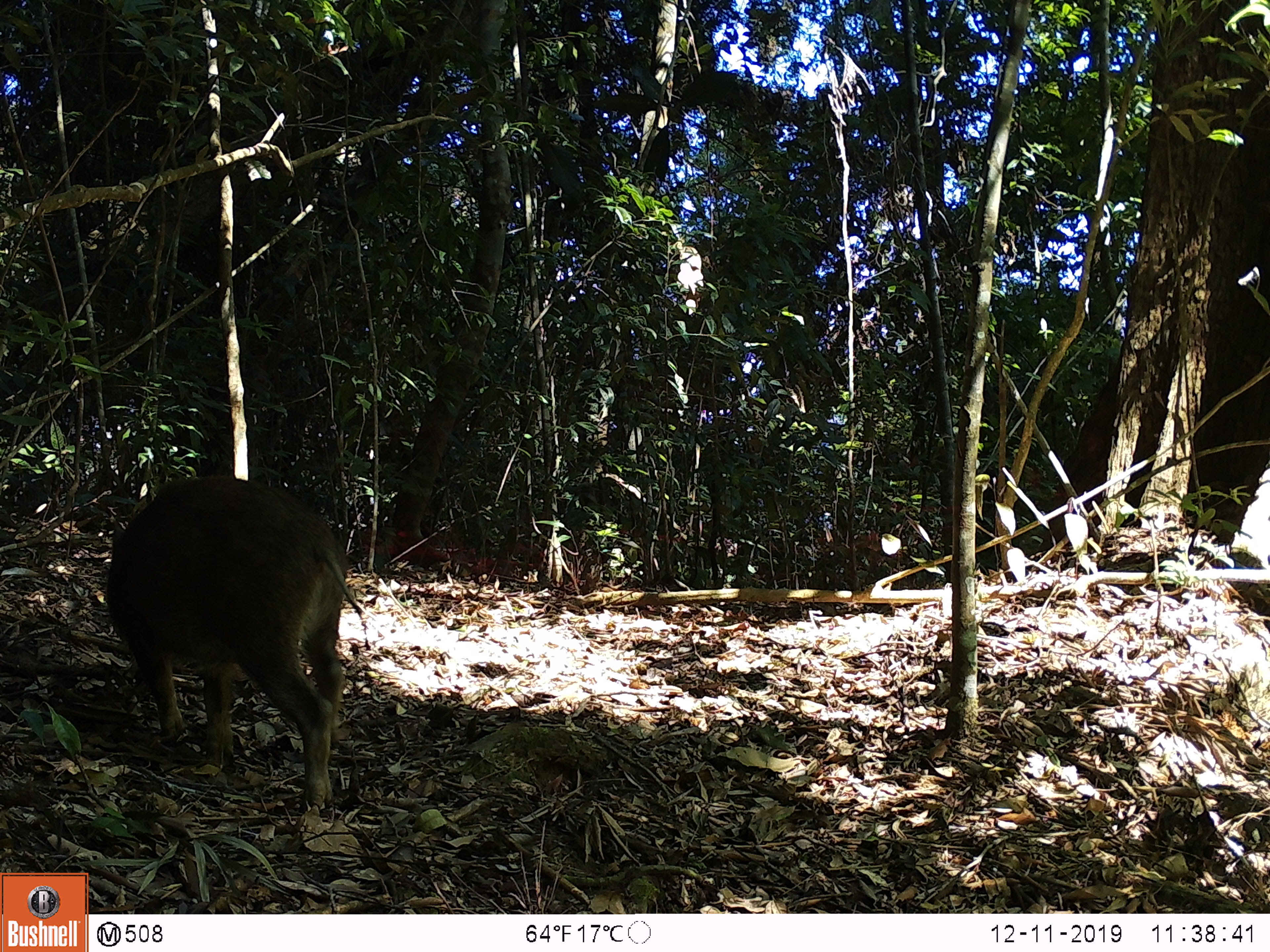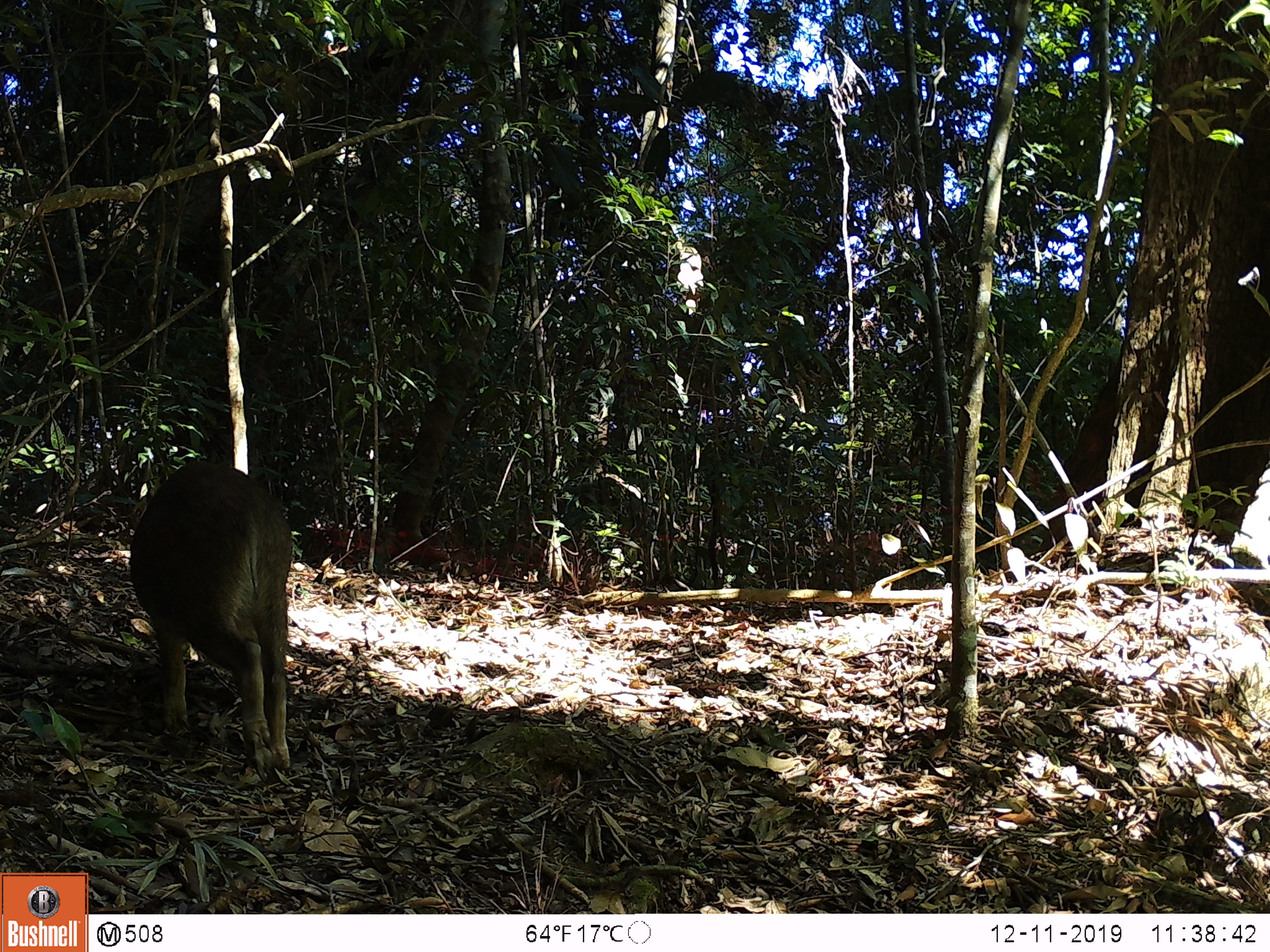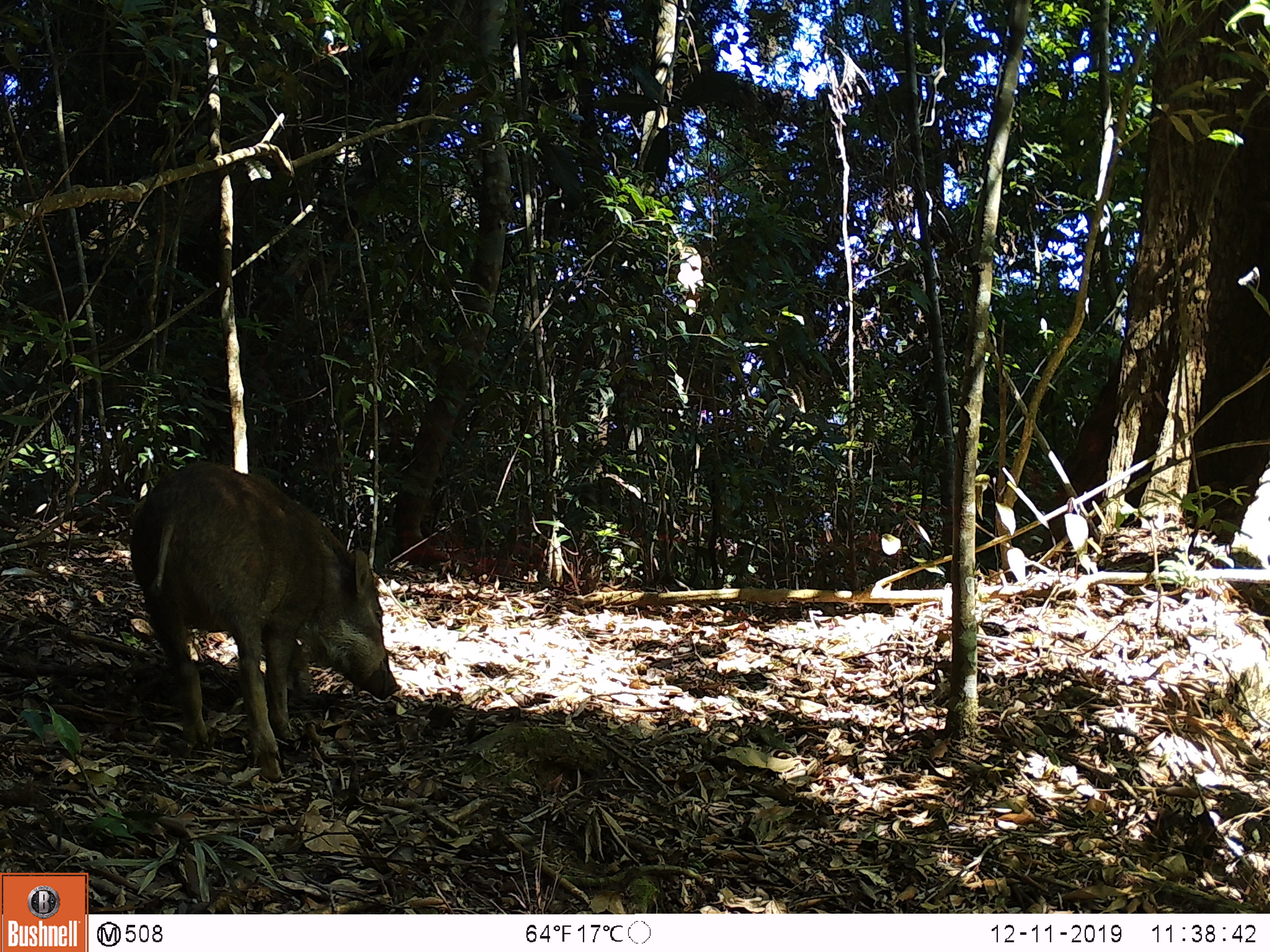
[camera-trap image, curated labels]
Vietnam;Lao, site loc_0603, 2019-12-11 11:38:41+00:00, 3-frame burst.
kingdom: Animalia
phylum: Chordata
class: Mammalia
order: Artiodactyla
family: Suidae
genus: Sus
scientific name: Sus scrofa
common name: eurasian wild pig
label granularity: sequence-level